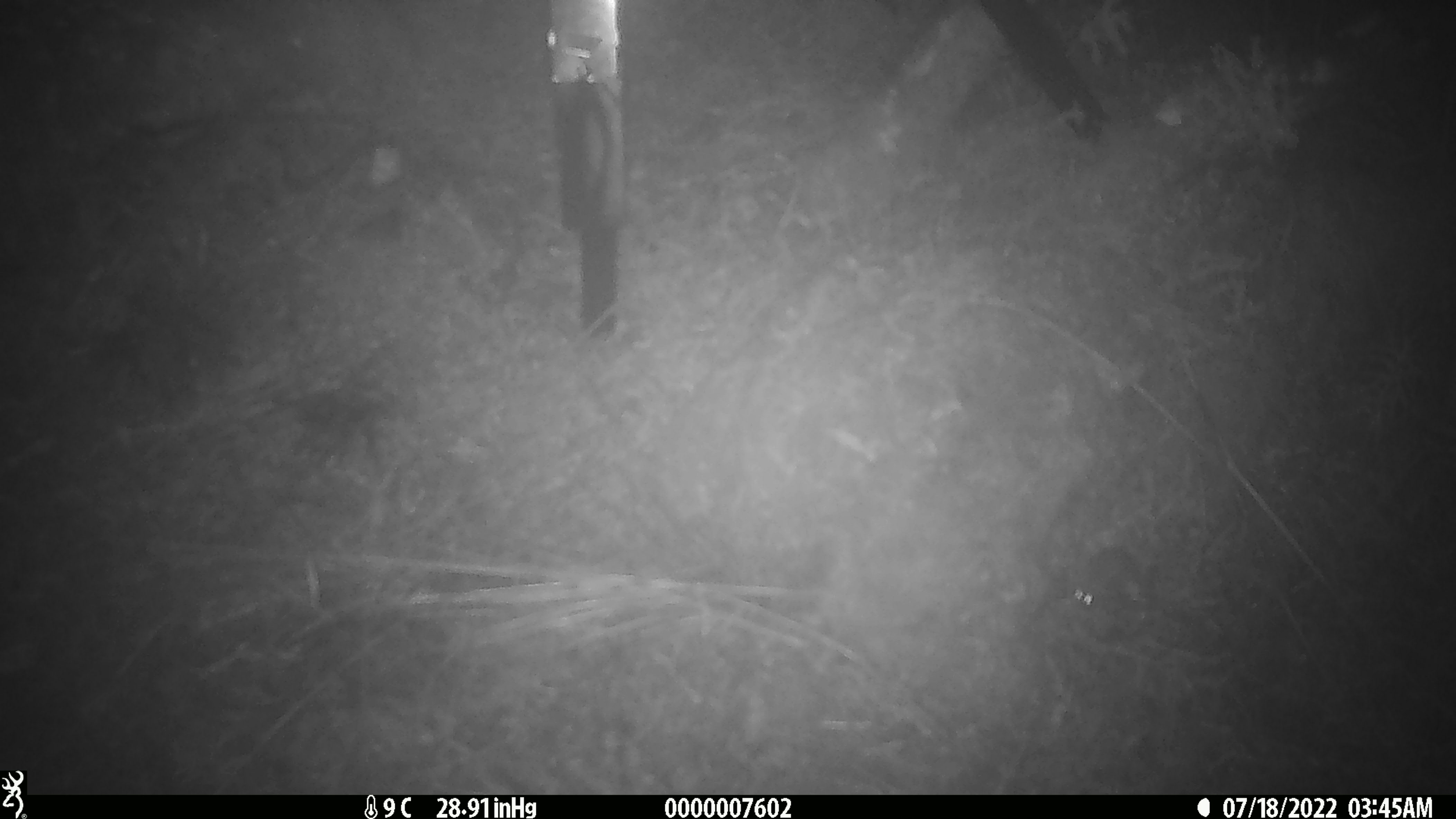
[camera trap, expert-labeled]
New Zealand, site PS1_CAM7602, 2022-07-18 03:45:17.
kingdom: Animalia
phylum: Chordata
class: Mammalia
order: Rodentia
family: Muridae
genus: Mus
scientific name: Mus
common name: mouse